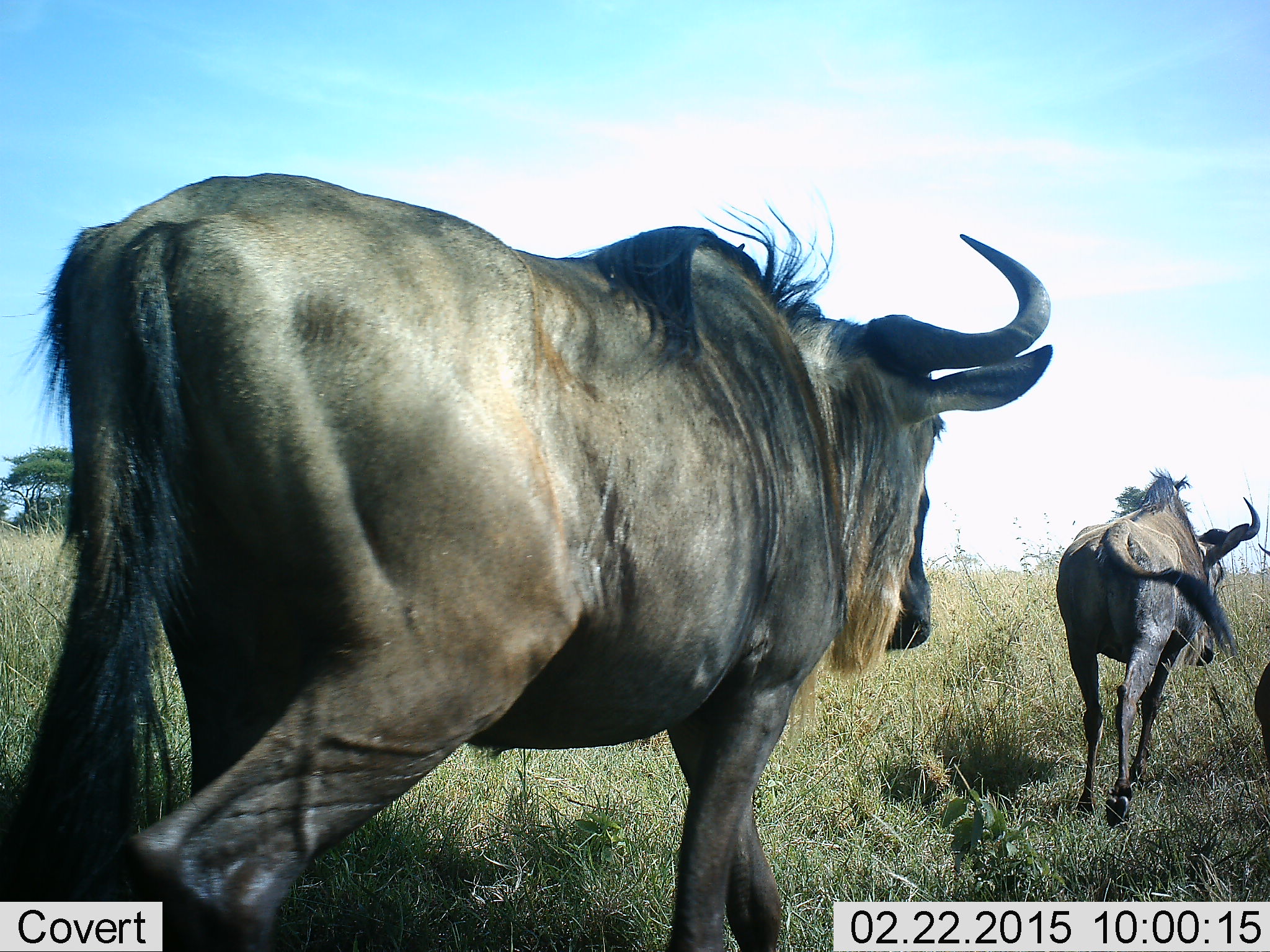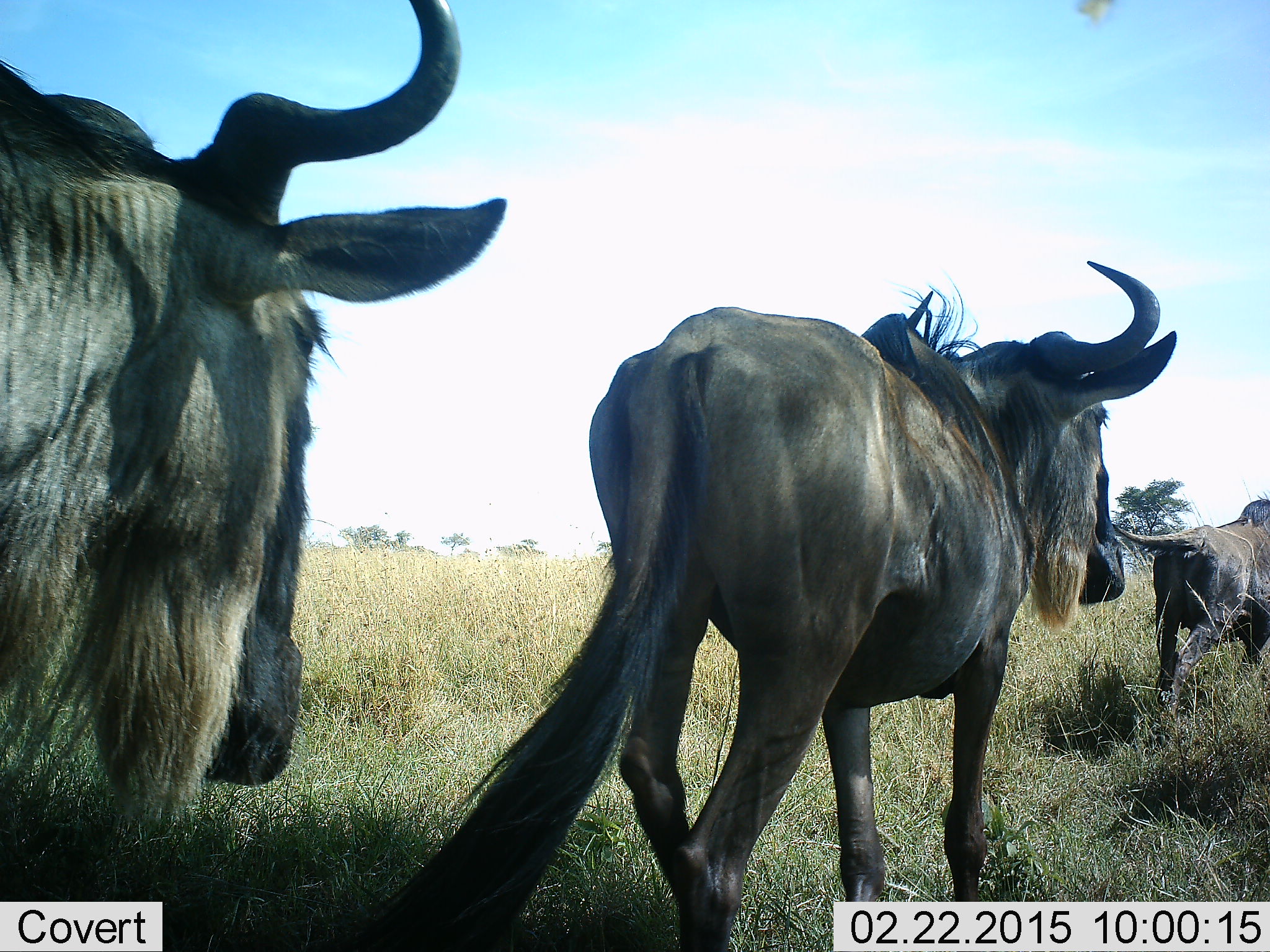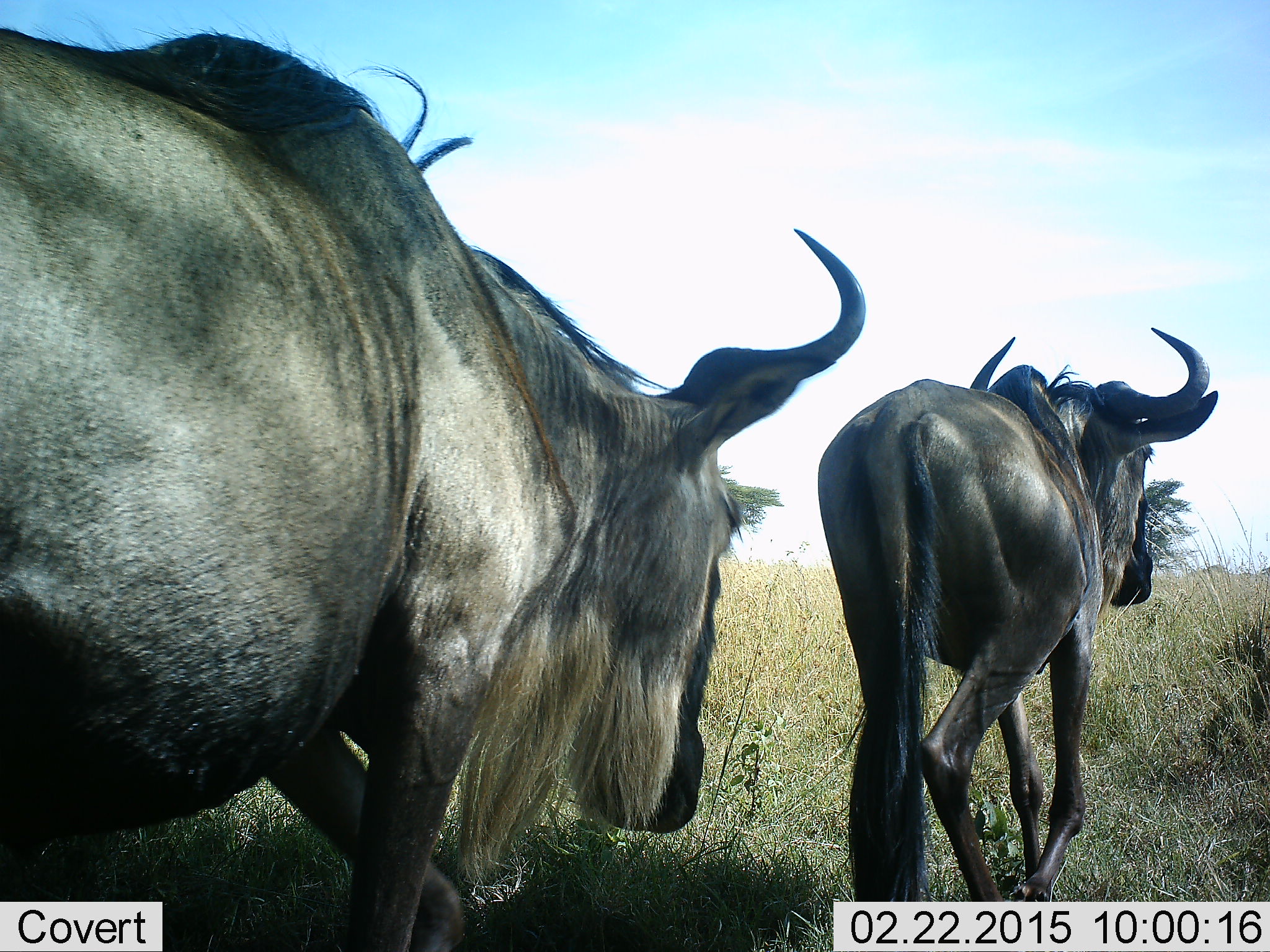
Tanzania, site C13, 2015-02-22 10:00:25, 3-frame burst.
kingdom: Animalia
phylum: Chordata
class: Mammalia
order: Artiodactyla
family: Bovidae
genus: Connochaetes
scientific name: Connochaetes taurinus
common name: blue wildebeest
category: wildebeest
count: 3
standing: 10%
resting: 0%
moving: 100%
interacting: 0%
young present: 0%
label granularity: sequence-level